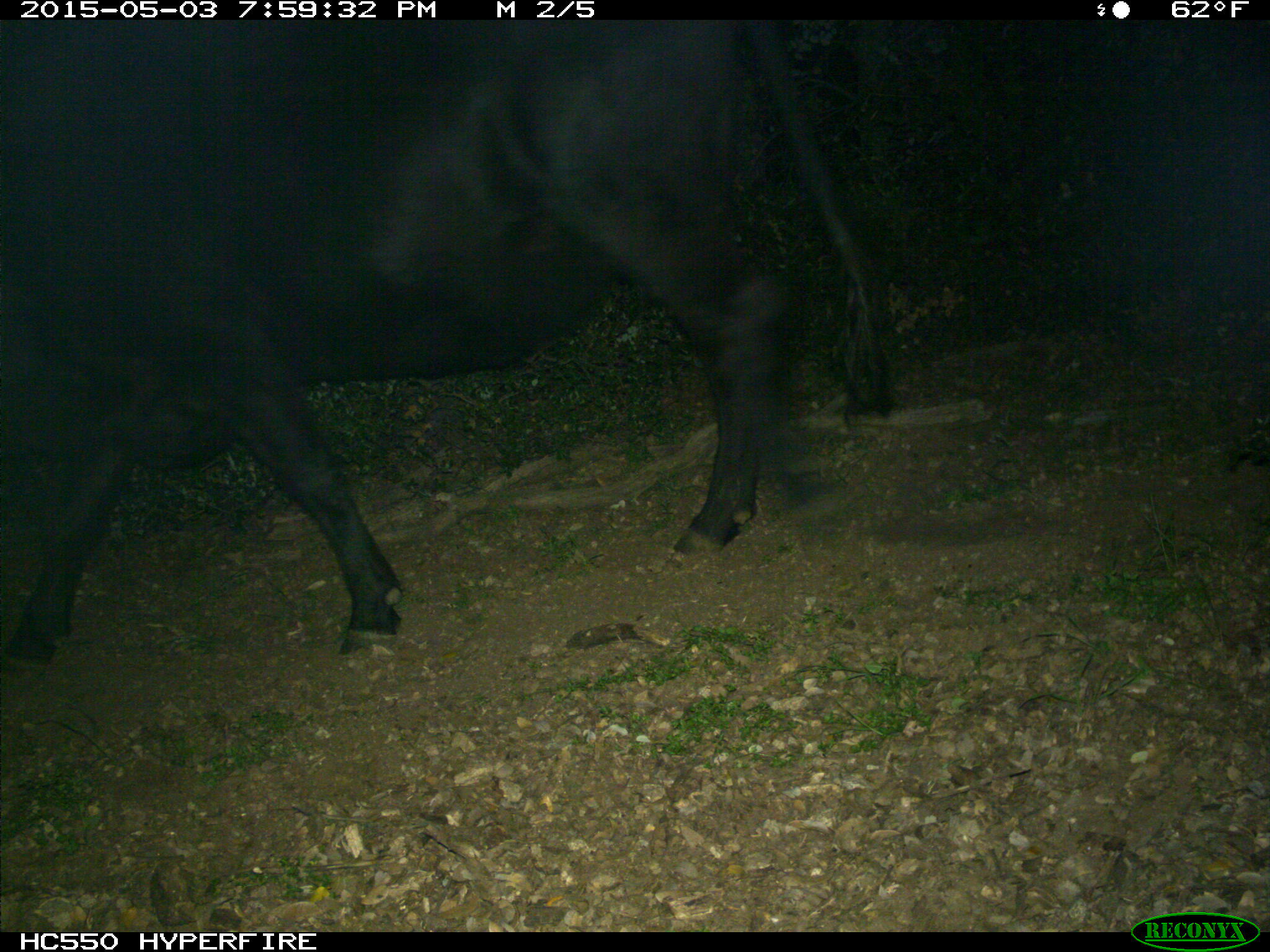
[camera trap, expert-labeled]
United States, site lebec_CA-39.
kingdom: Animalia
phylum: Chordata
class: Mammalia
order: Artiodactyla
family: Bovidae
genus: Bos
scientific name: Bos taurus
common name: domestic cow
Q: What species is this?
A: Bos taurus (domestic cow).